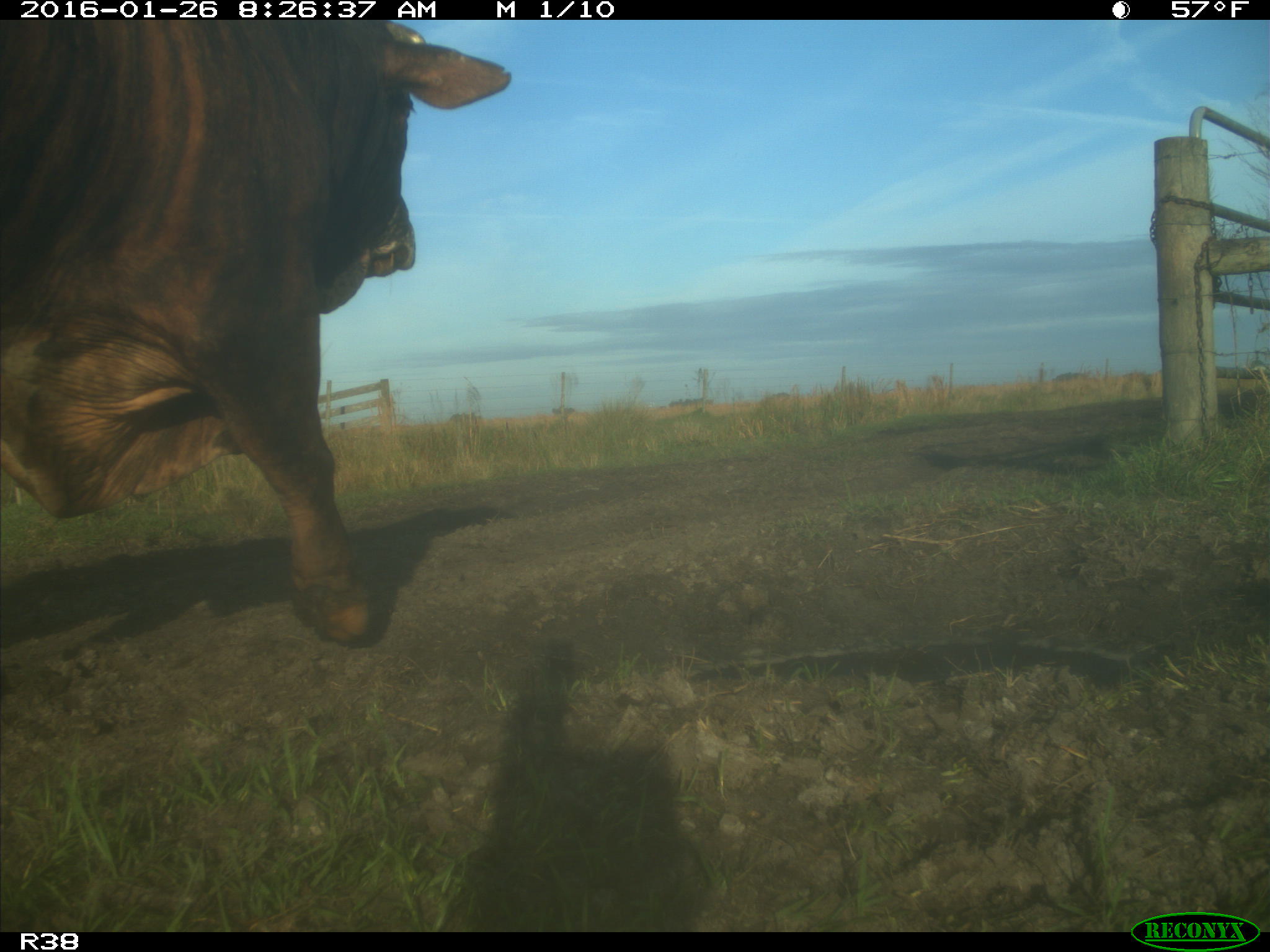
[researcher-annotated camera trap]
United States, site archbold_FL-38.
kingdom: Animalia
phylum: Chordata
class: Mammalia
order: Artiodactyla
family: Bovidae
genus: Bos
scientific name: Bos taurus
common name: domestic cow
Bos taurus (domestic cow).